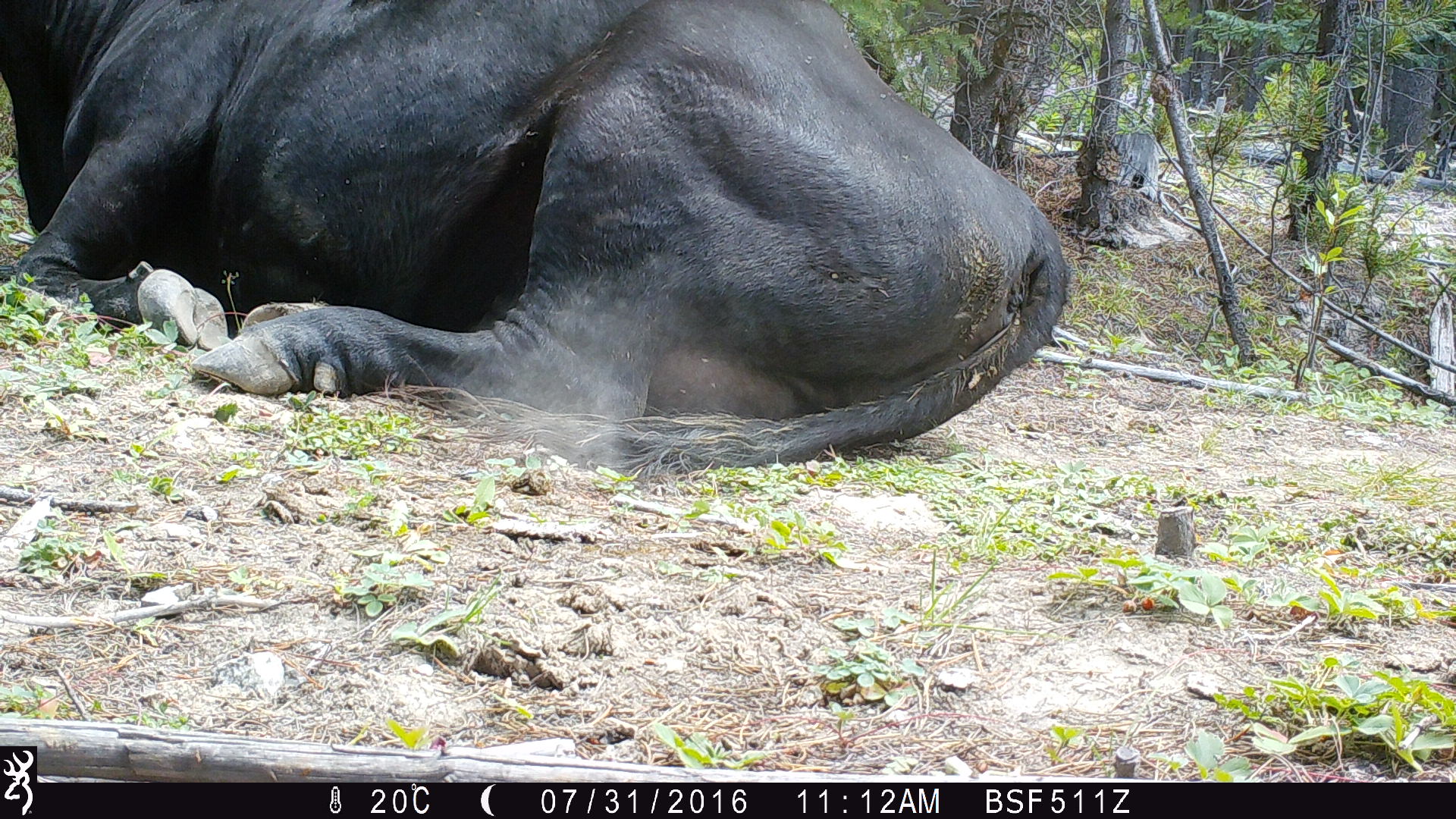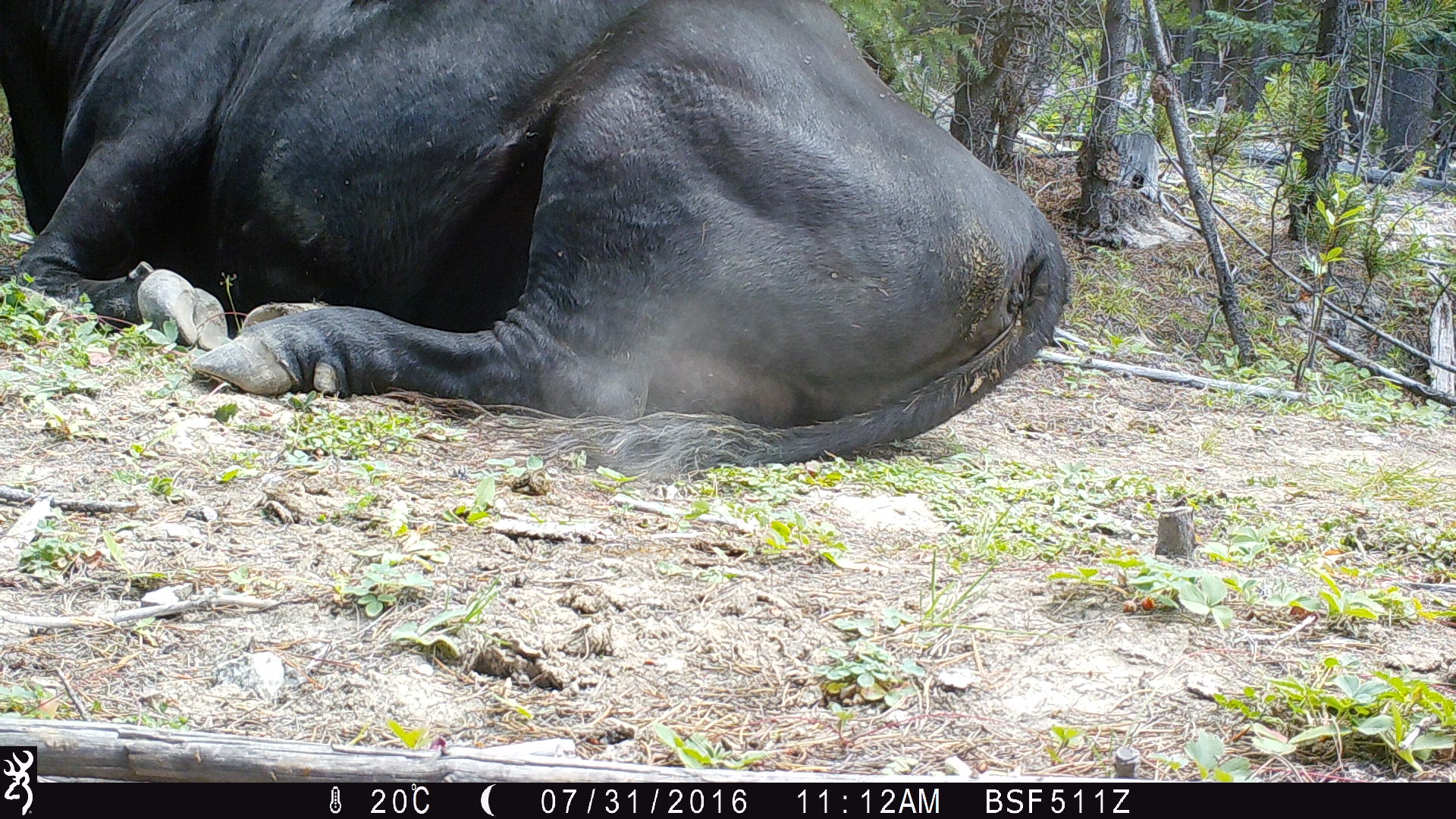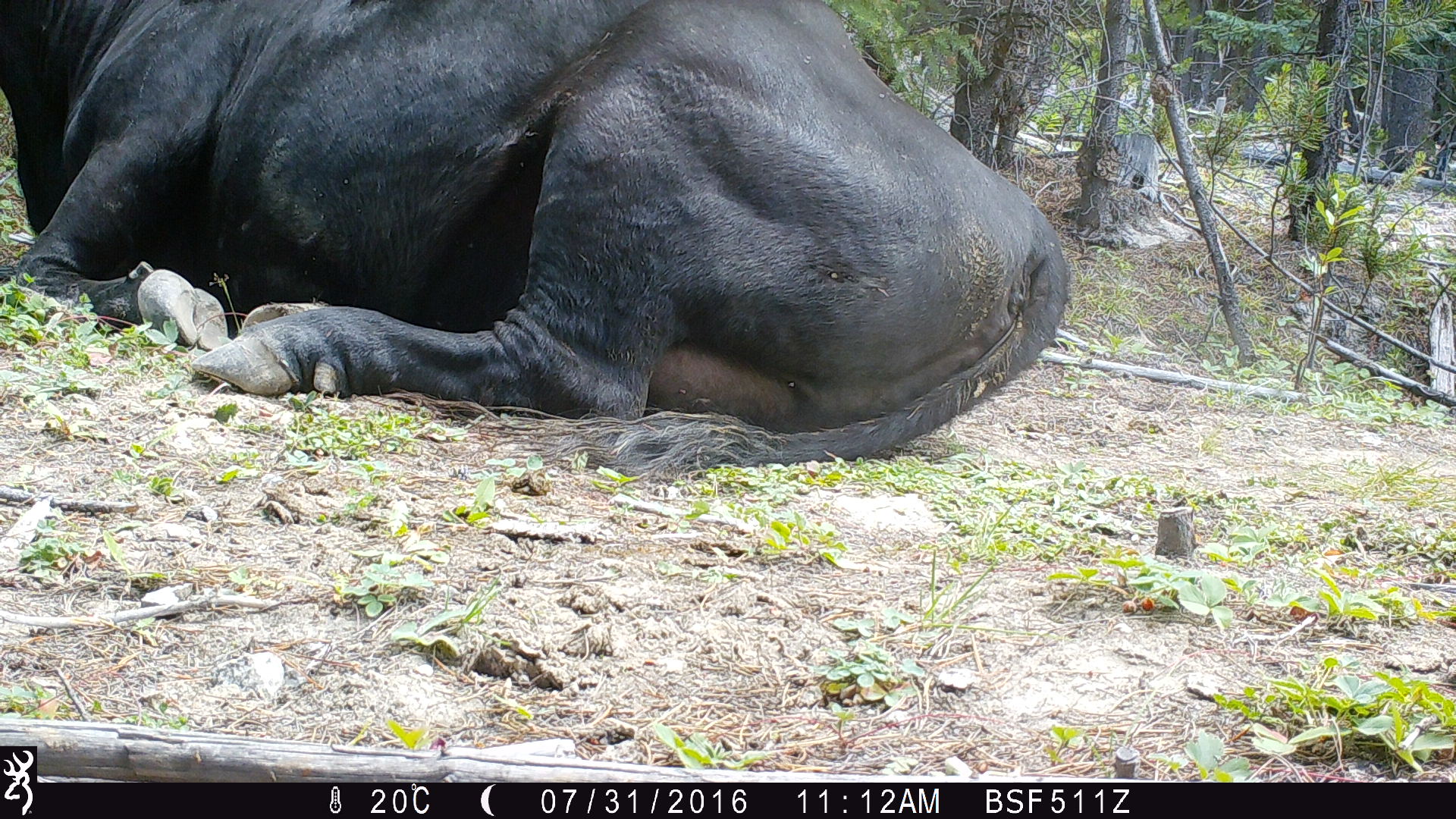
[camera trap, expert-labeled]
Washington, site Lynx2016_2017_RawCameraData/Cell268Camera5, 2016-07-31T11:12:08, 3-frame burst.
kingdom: Animalia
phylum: Chordata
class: Mammalia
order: Artiodactyla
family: Bovidae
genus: Bos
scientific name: Bos taurus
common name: domestic cattle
Domestic cattle (Bos taurus). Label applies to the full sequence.